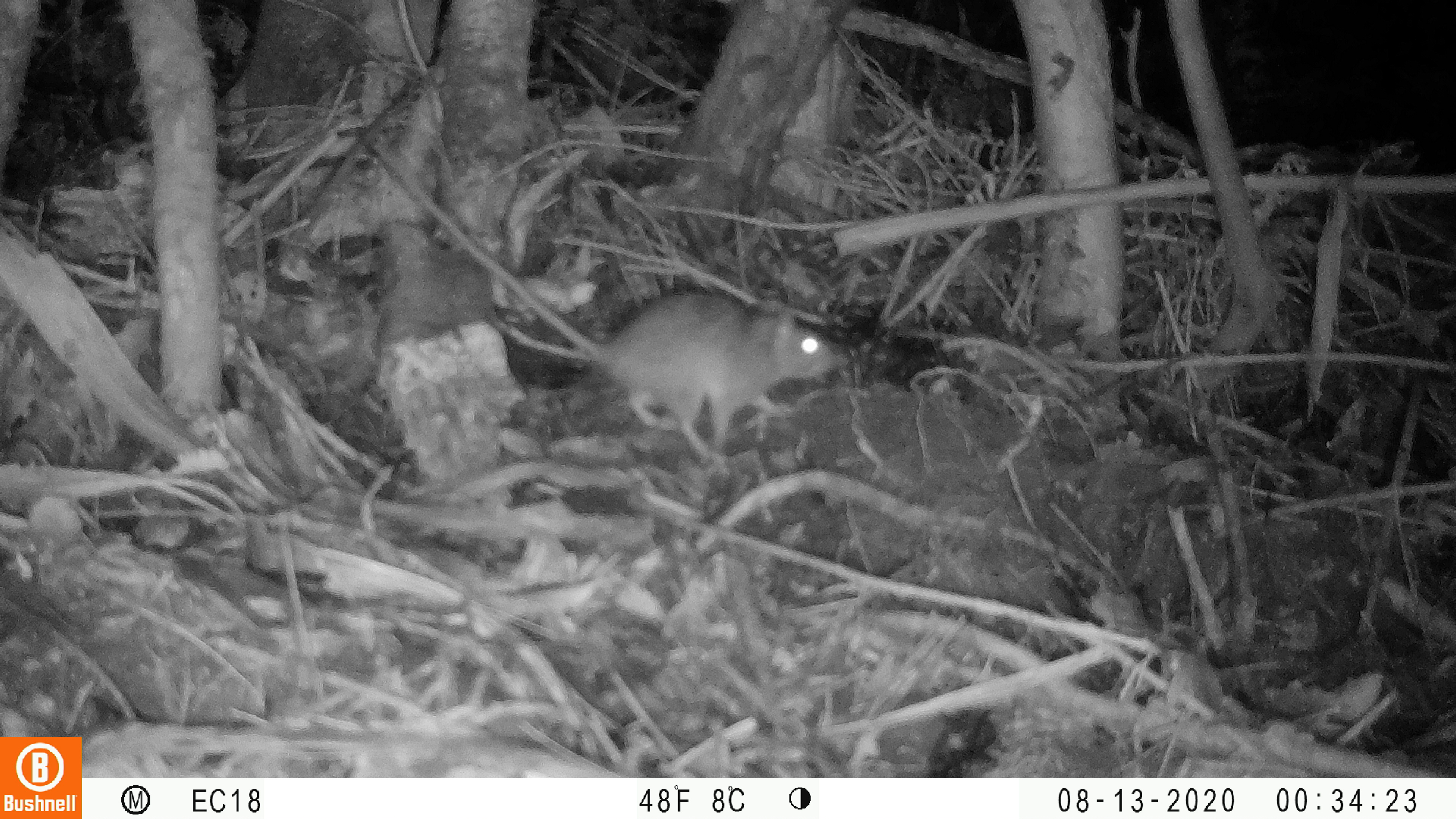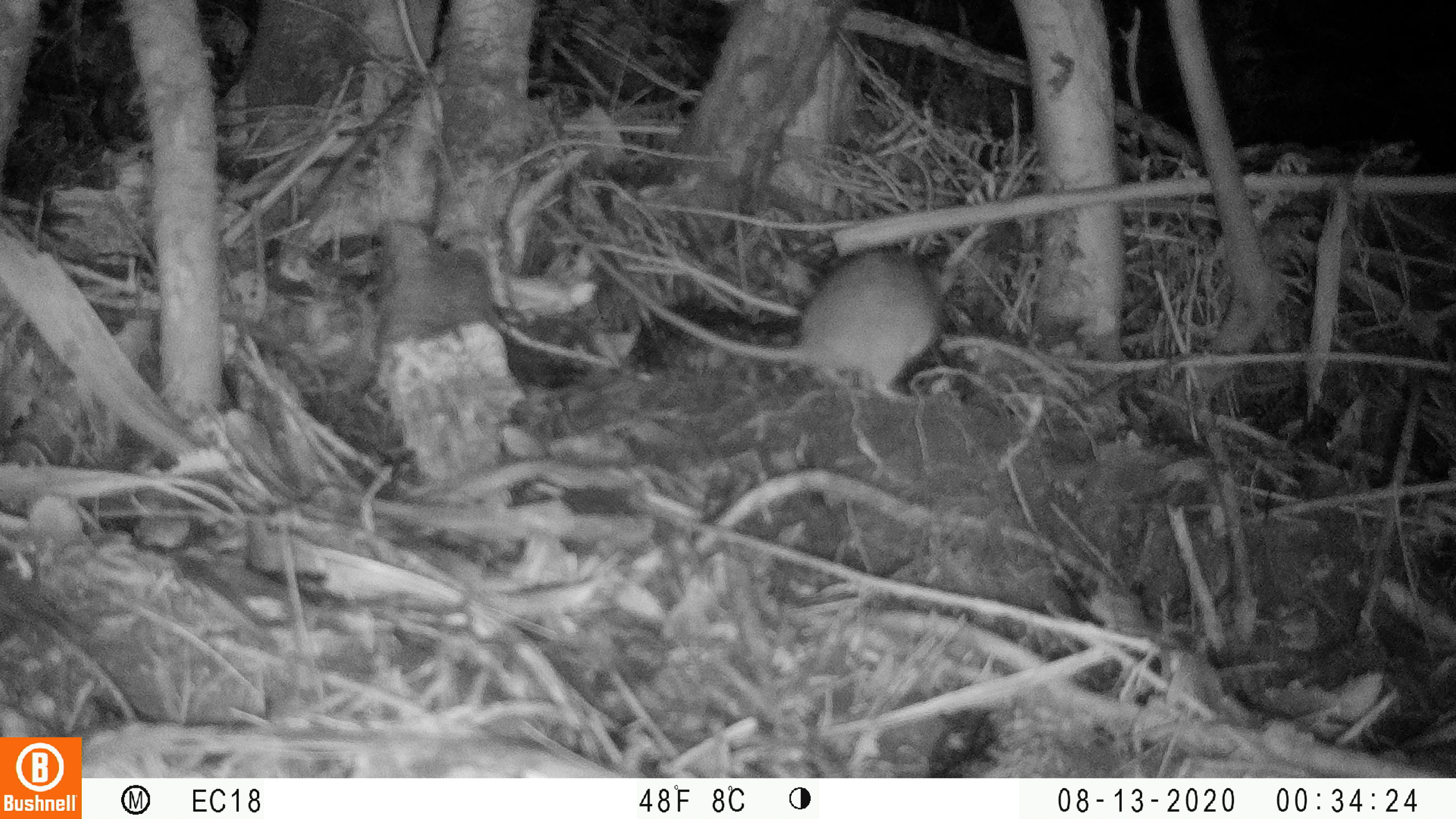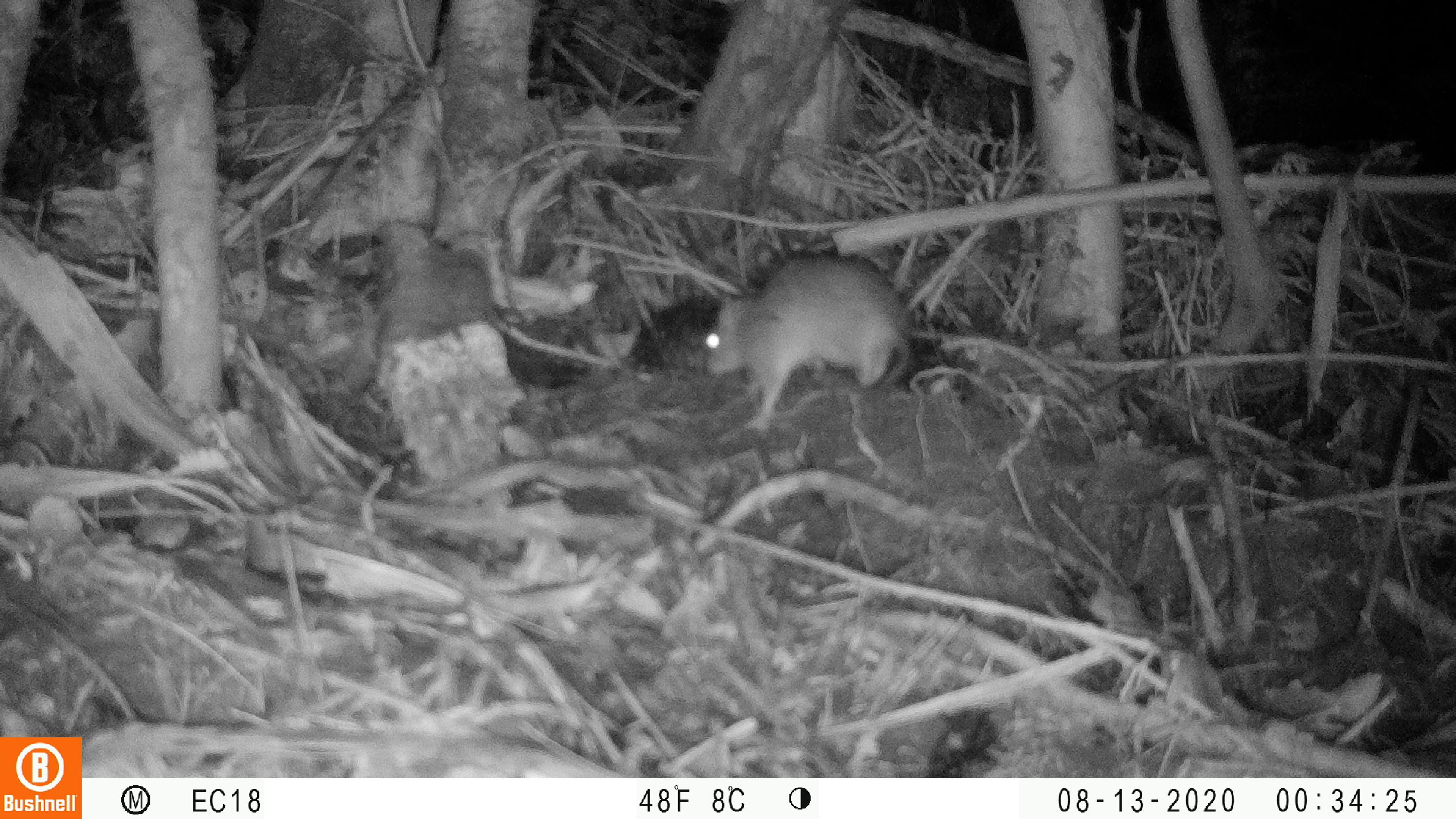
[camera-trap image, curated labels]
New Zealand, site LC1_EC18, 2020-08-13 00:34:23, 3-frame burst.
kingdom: Animalia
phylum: Chordata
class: Mammalia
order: Rodentia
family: Muridae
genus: Rattus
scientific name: Rattus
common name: rat